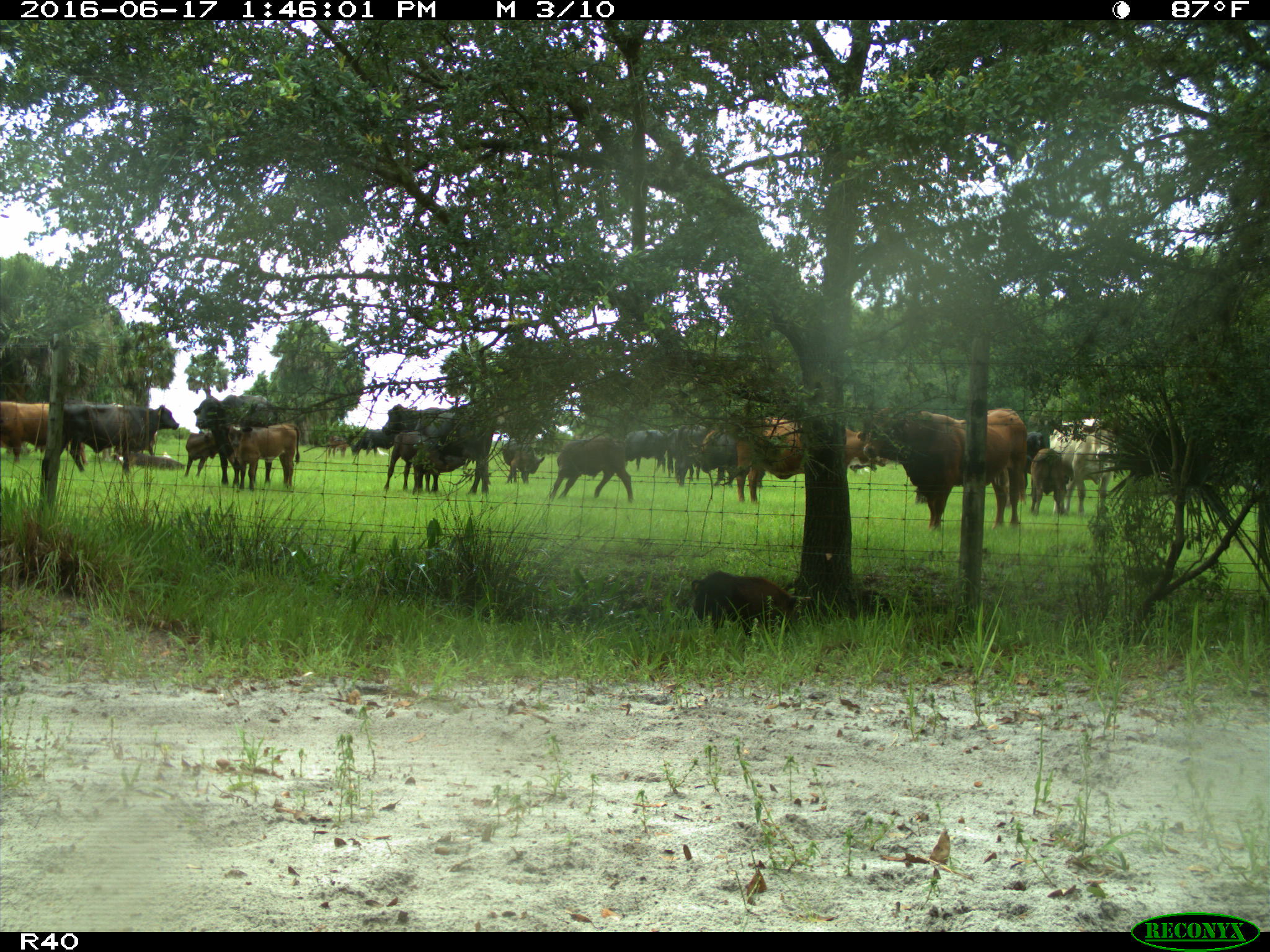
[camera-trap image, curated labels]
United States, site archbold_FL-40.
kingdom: Animalia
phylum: Chordata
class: Mammalia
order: Artiodactyla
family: Suidae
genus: Sus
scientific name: Sus scrofa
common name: wild boar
Sus scrofa (wild boar).